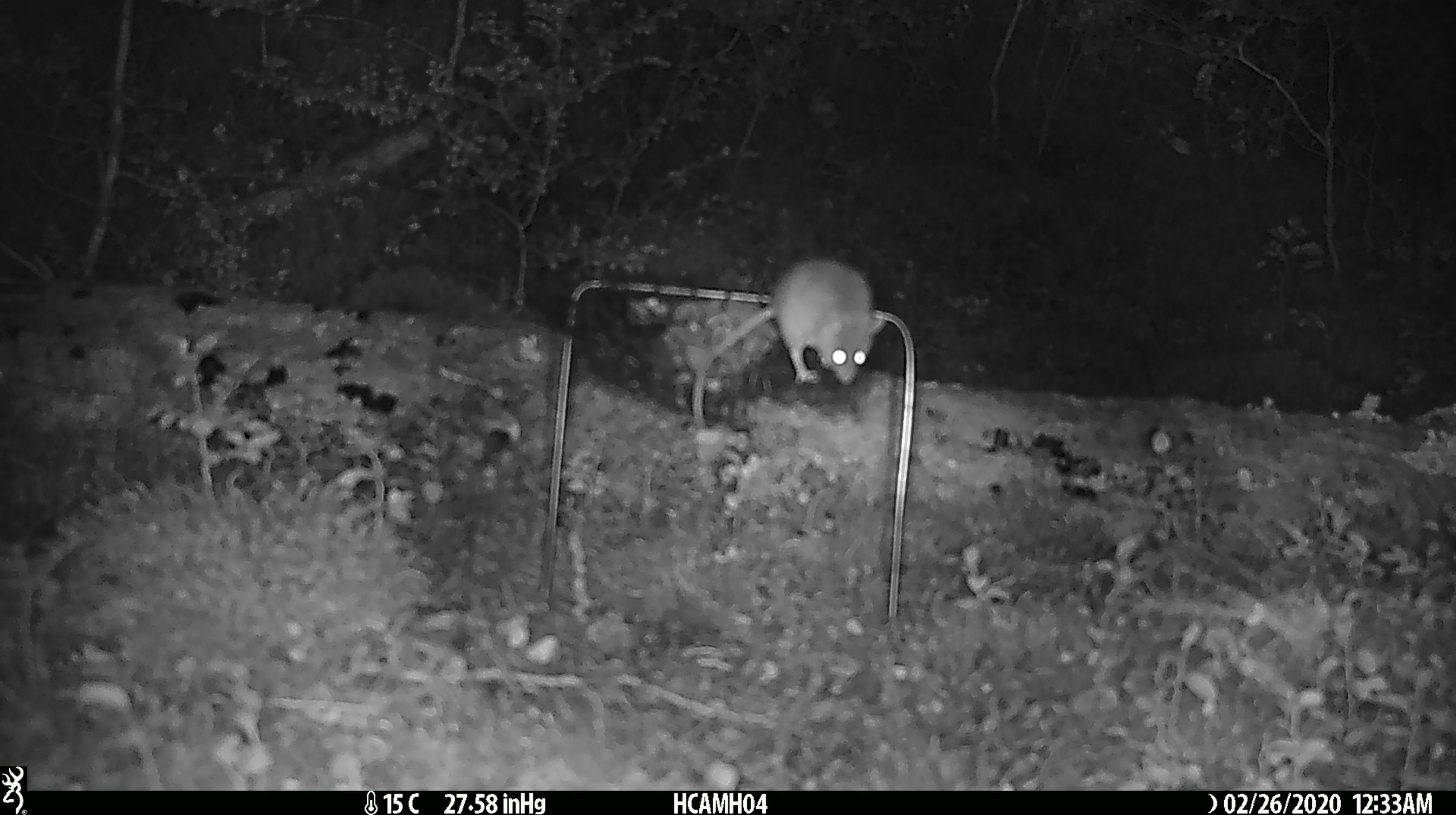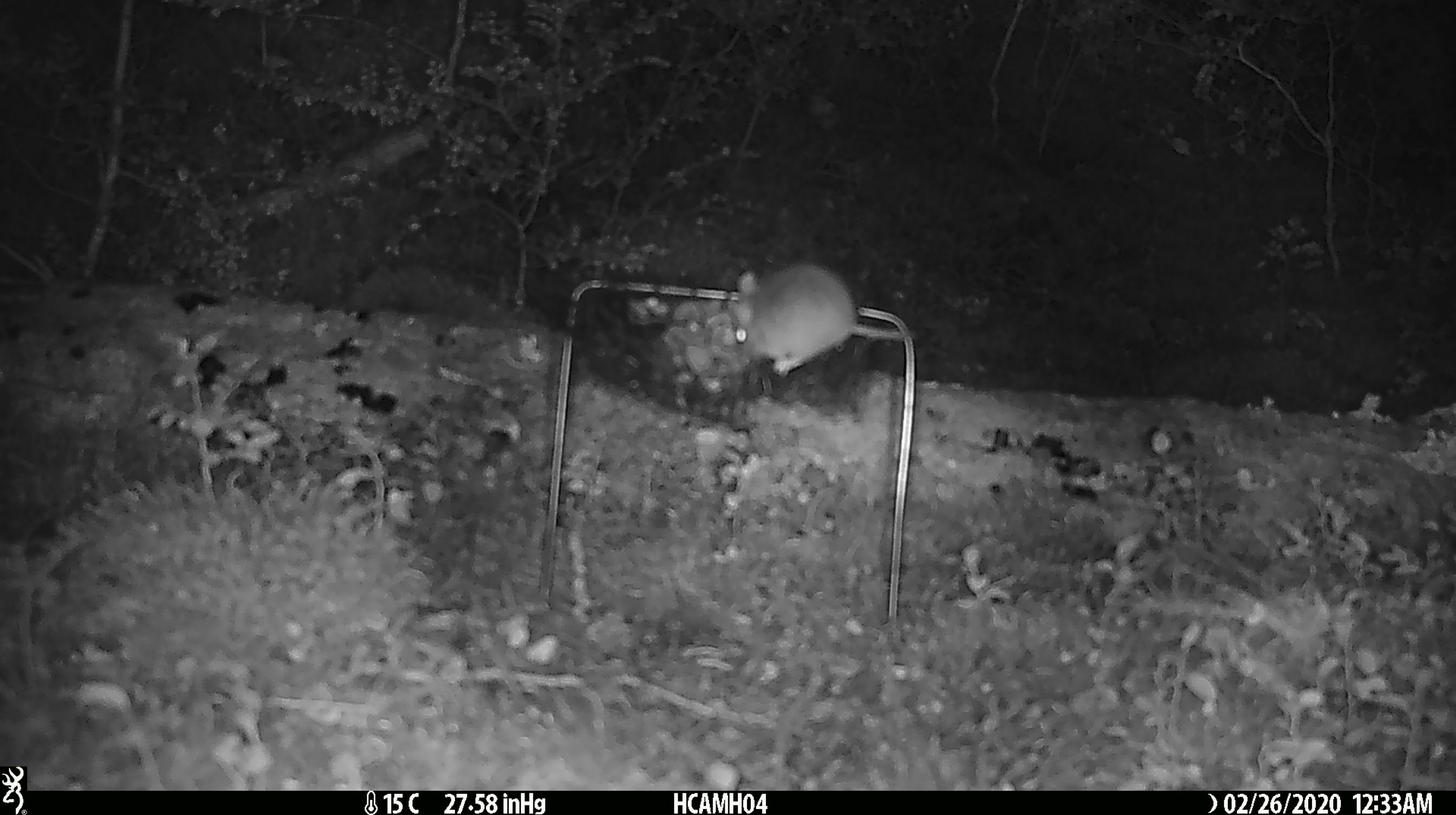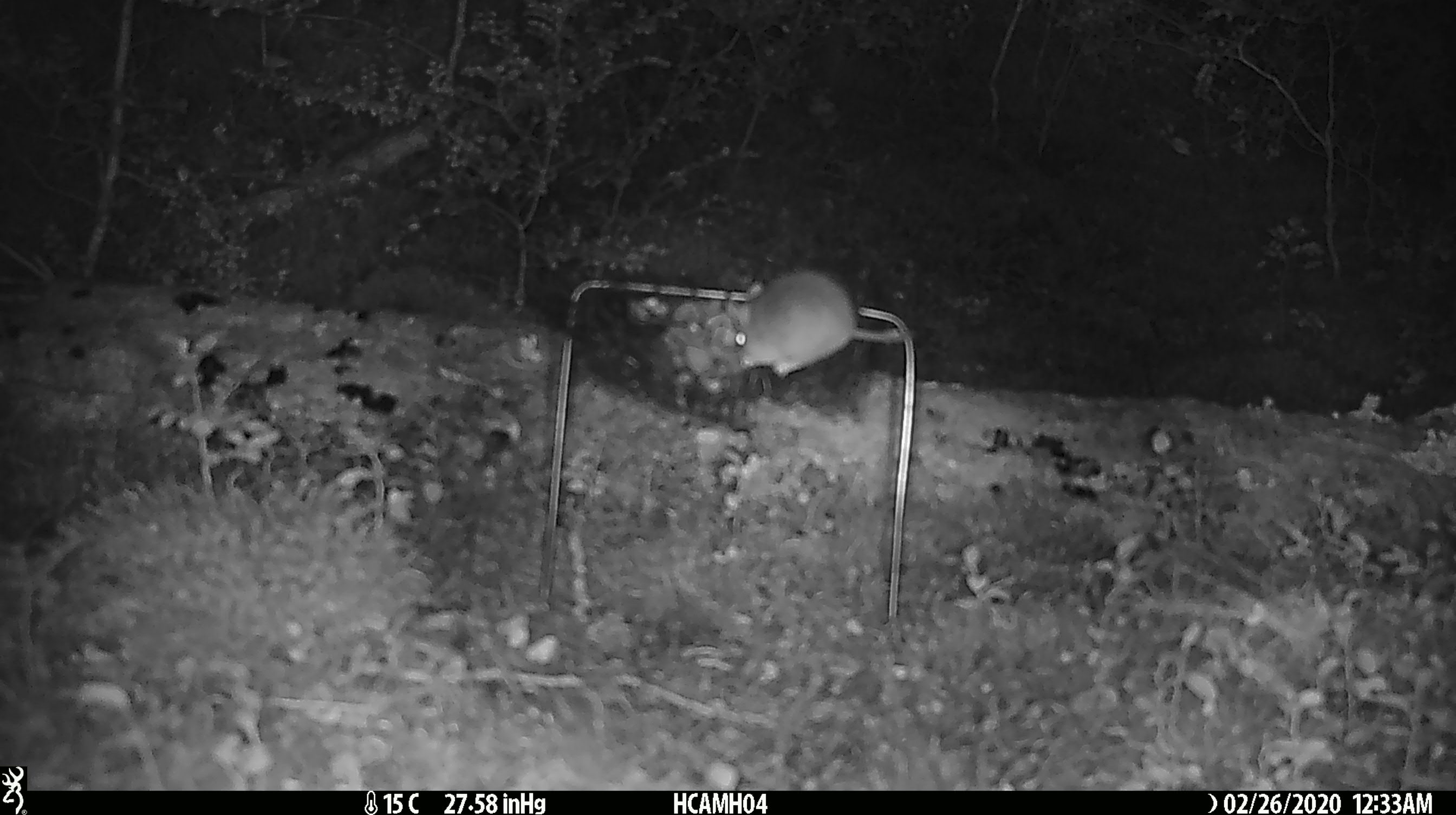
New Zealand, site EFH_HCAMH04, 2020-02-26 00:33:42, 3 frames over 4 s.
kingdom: Animalia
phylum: Chordata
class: Mammalia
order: Rodentia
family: Muridae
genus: Mus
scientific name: Mus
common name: mouse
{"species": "mouse (Mus)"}